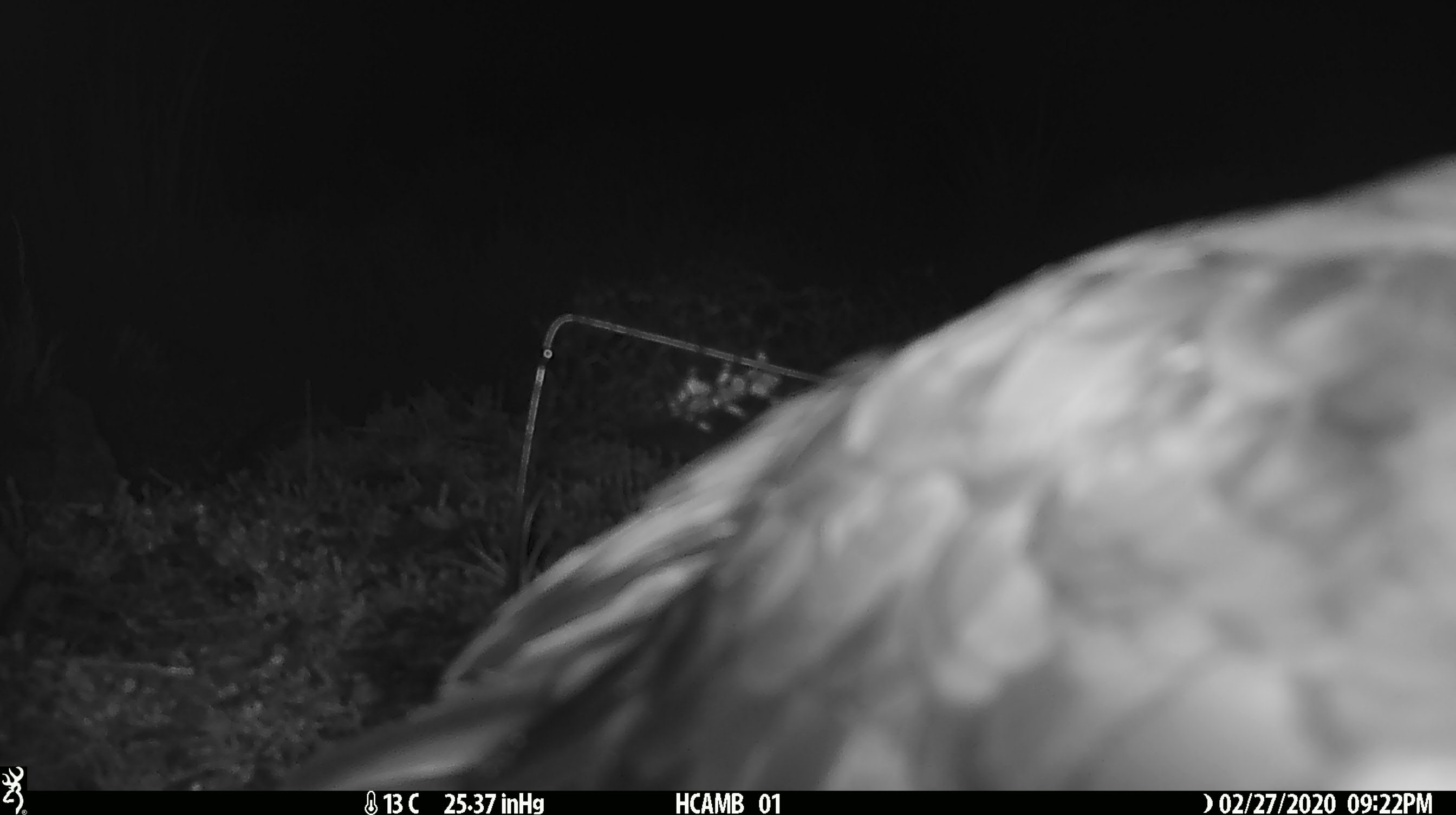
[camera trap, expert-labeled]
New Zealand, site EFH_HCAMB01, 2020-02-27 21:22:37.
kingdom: Animalia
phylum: Chordata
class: Aves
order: Psittaciformes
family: Strigopidae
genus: Nestor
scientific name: Nestor notabilis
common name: kea